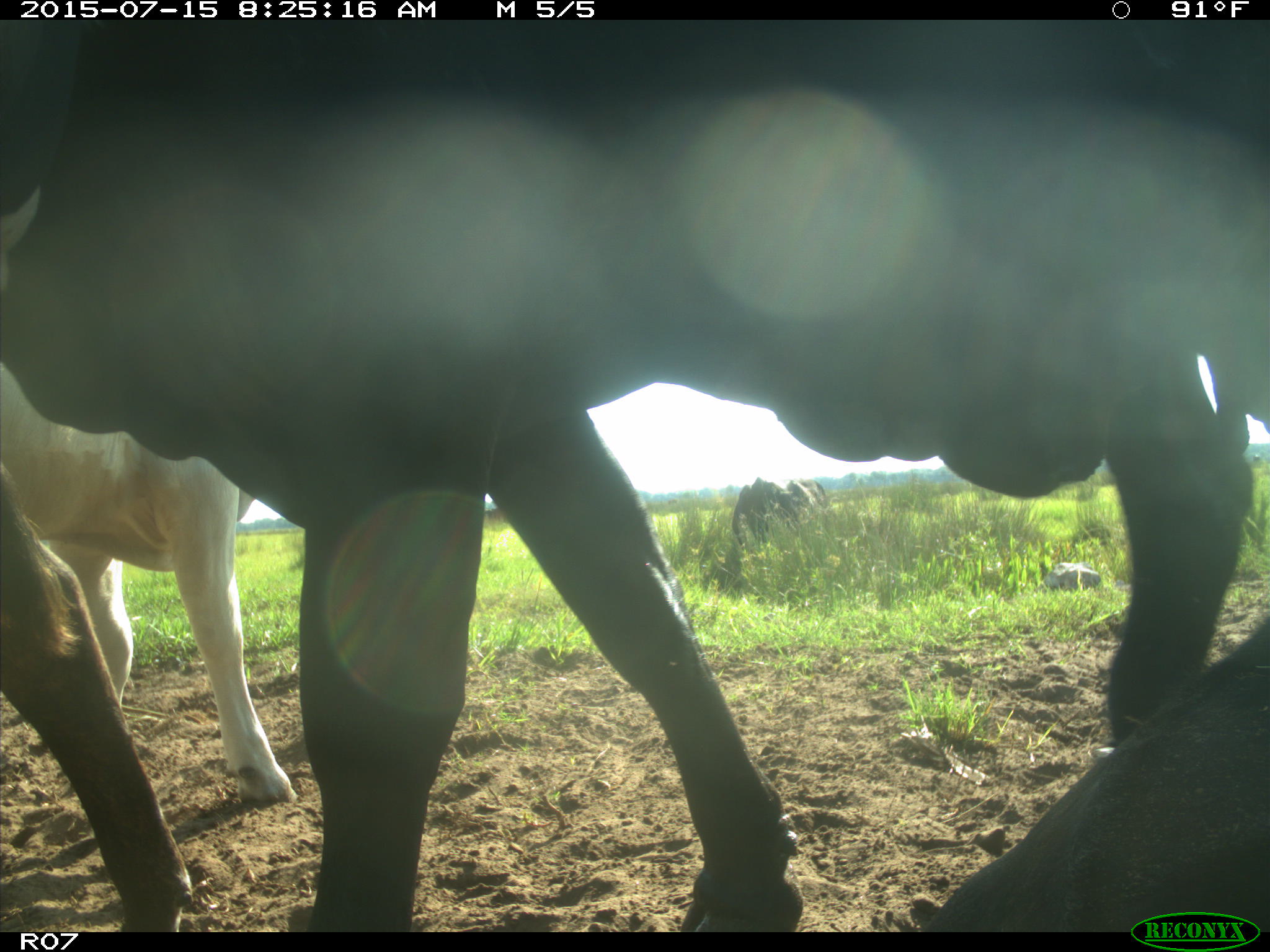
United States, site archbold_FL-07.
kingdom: Animalia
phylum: Chordata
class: Mammalia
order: Artiodactyla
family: Bovidae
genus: Bos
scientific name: Bos taurus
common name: domestic cow